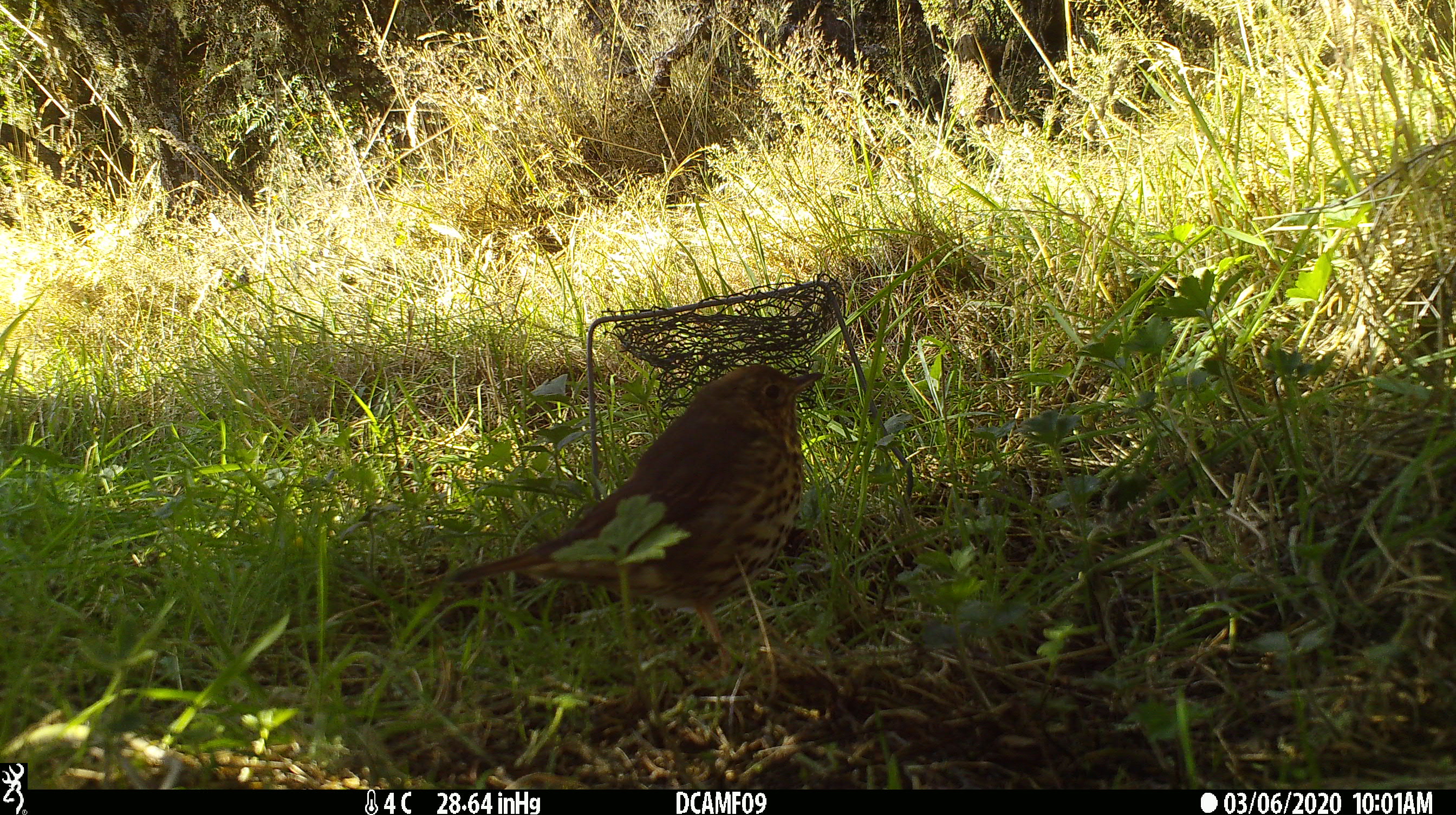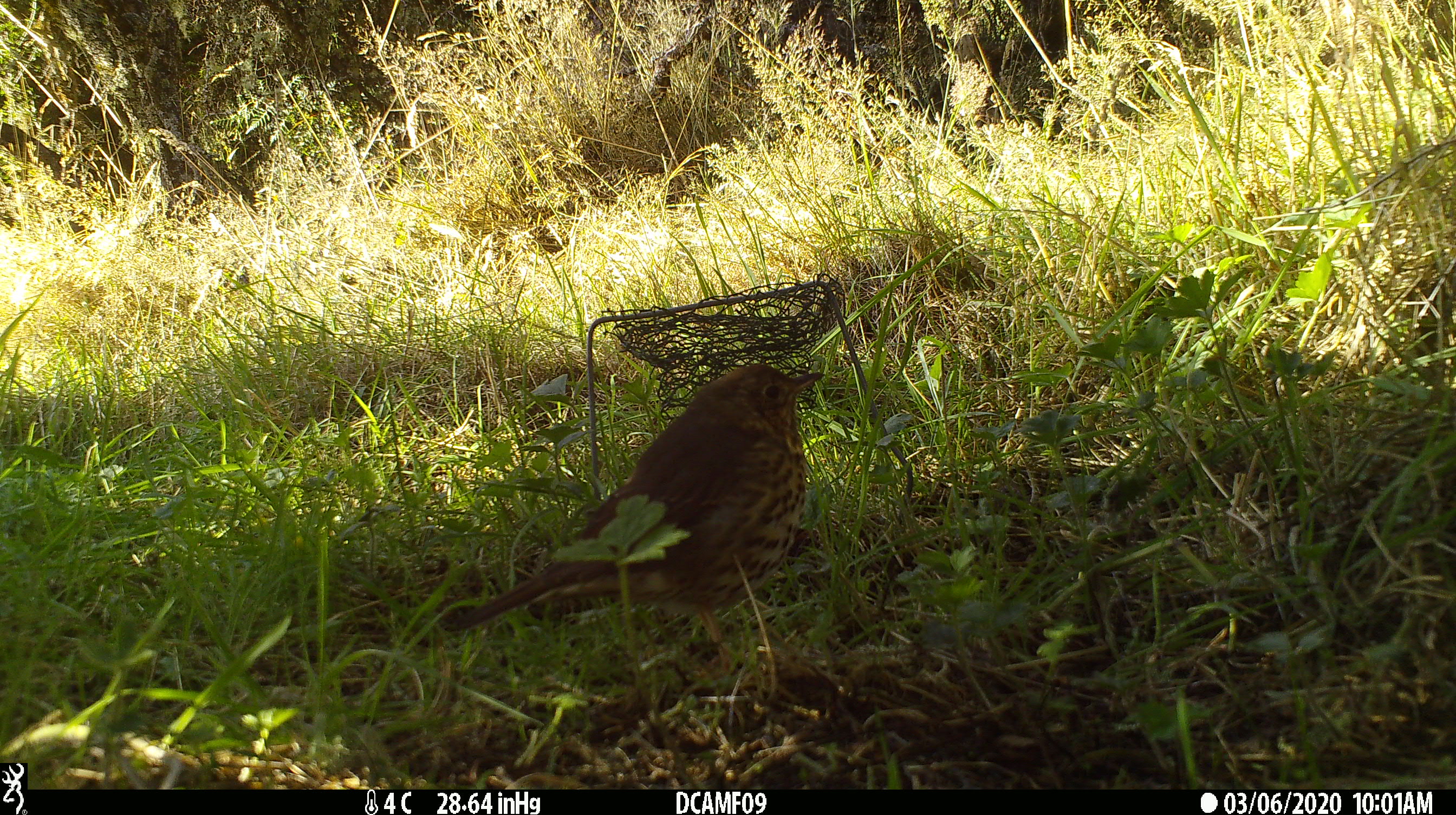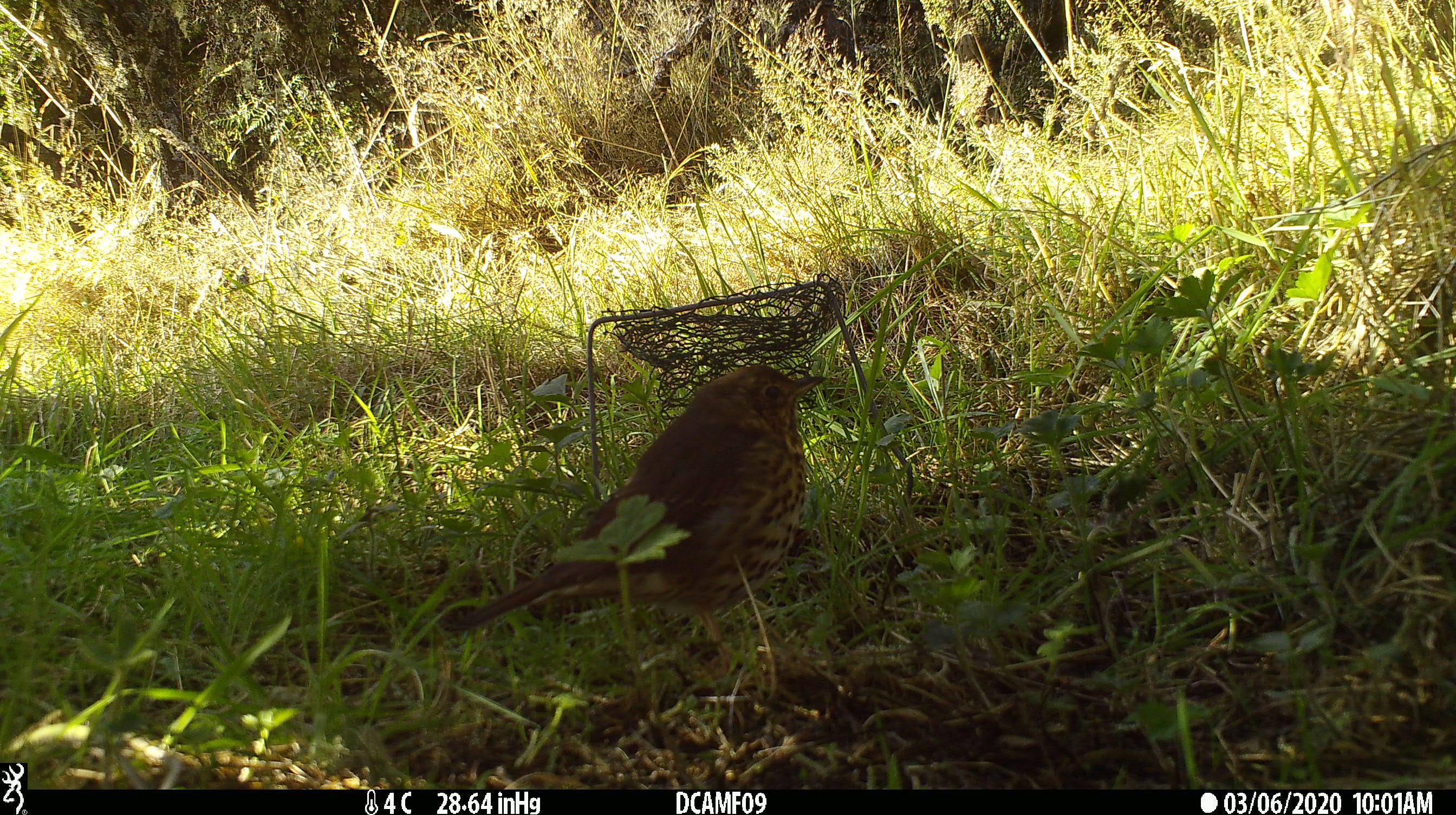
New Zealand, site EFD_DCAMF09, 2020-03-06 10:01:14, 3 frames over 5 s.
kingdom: Animalia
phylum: Chordata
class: Aves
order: Passeriformes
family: Turdidae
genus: Turdus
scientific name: Turdus philomelos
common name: song thrush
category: thrush